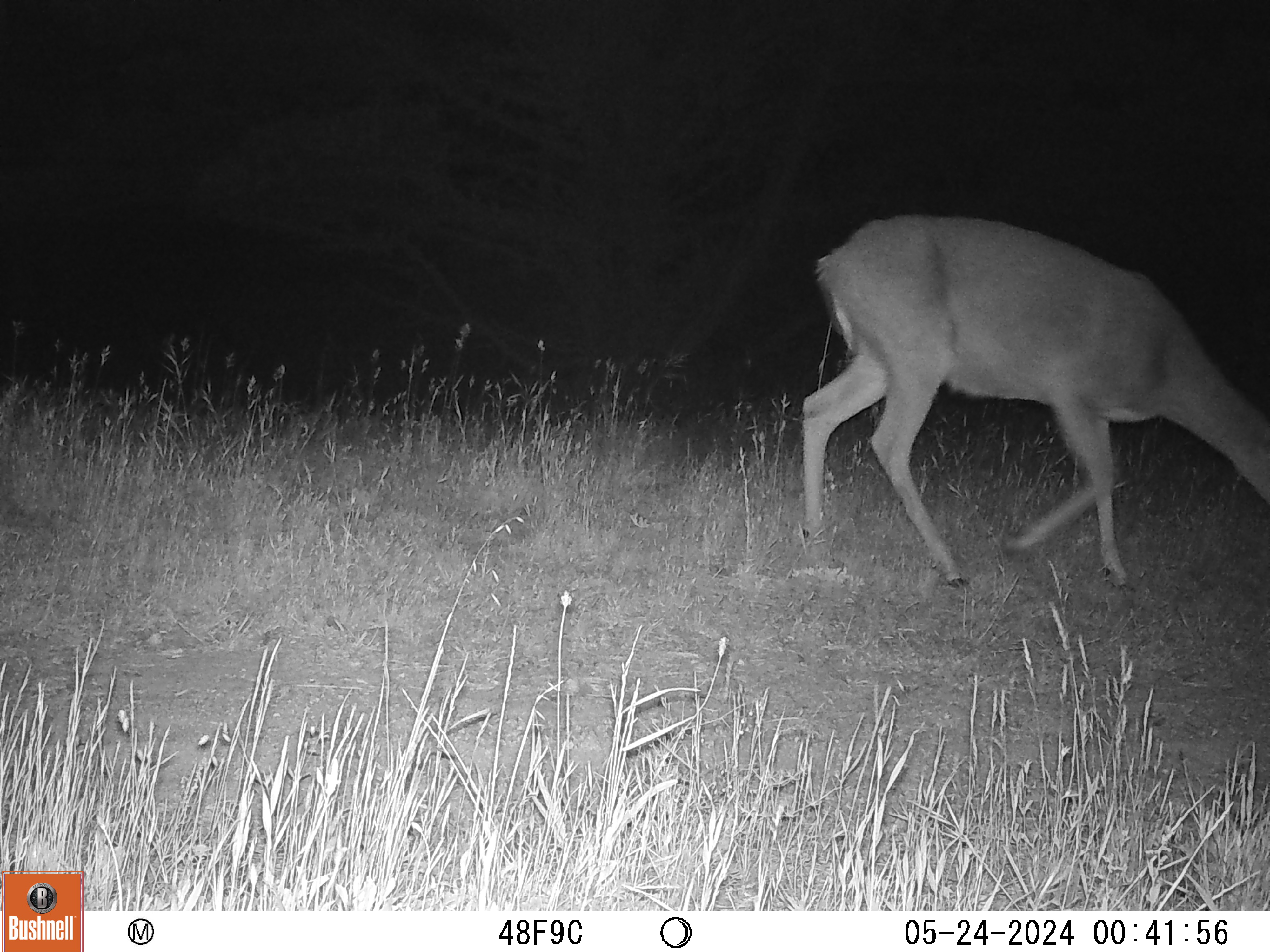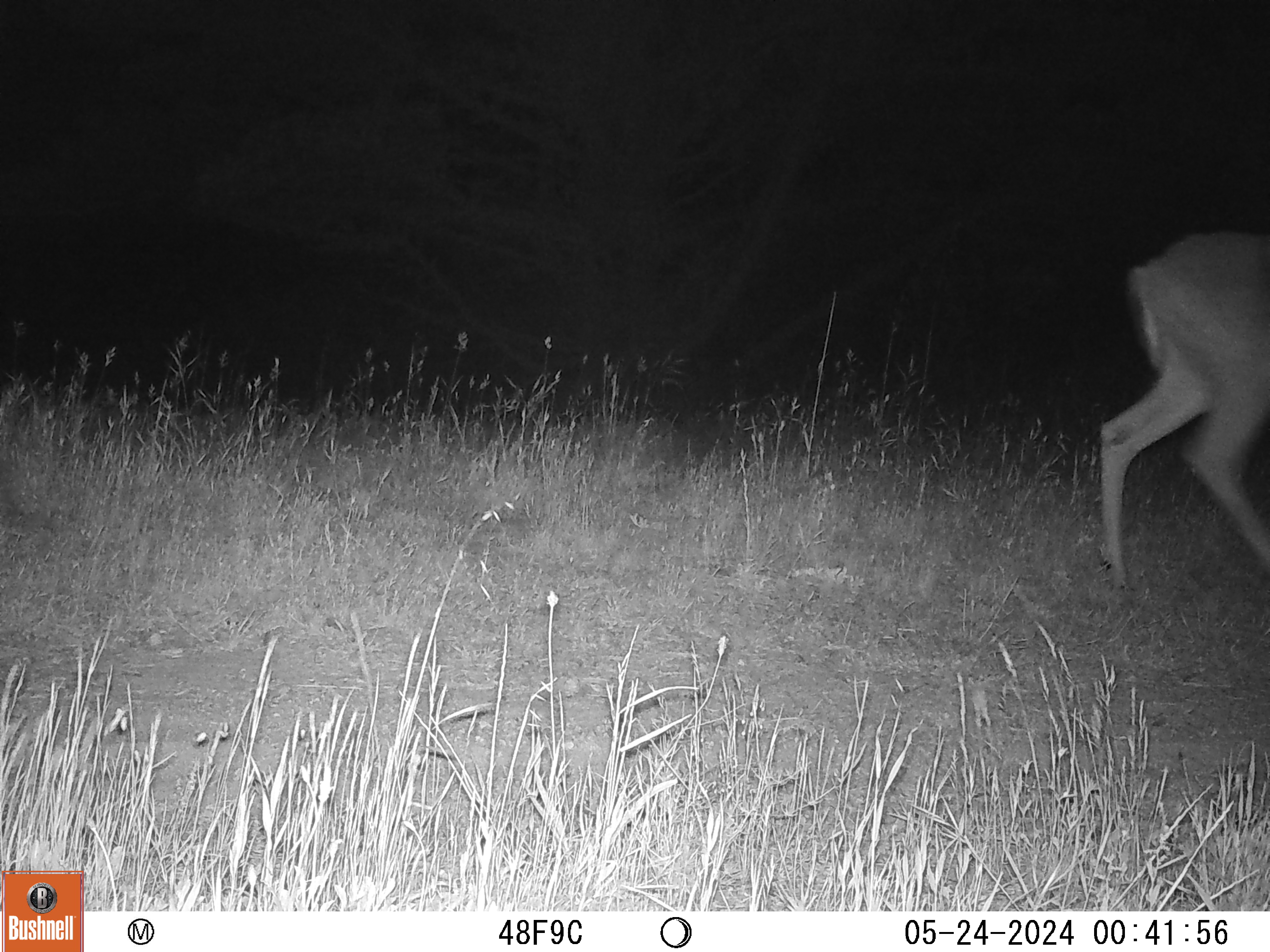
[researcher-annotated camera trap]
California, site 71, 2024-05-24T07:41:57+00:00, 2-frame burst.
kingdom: Animalia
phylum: Chordata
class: Mammalia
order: Artiodactyla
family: Cervidae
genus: Odocoileus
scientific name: Odocoileus hemionus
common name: mule deer